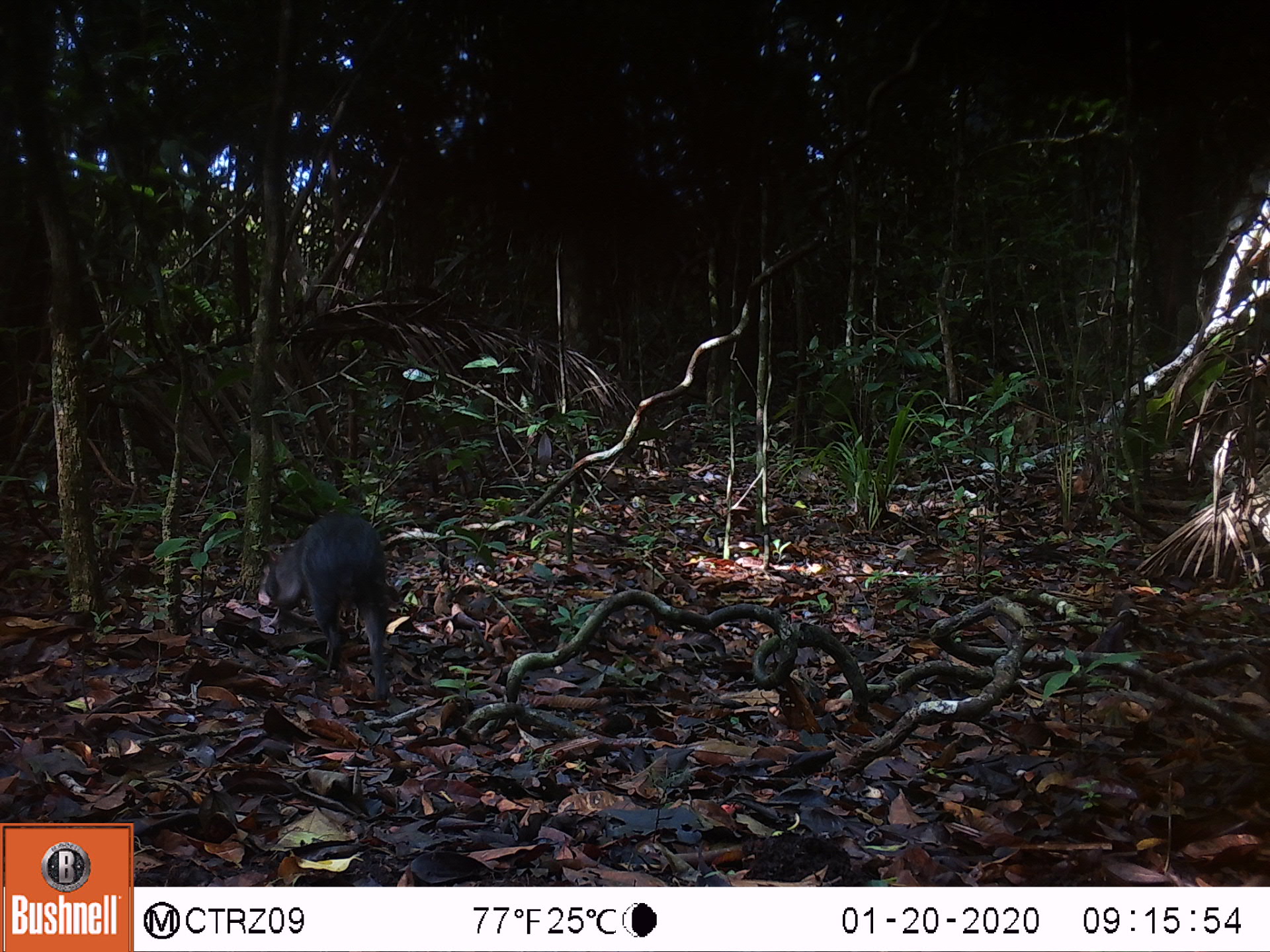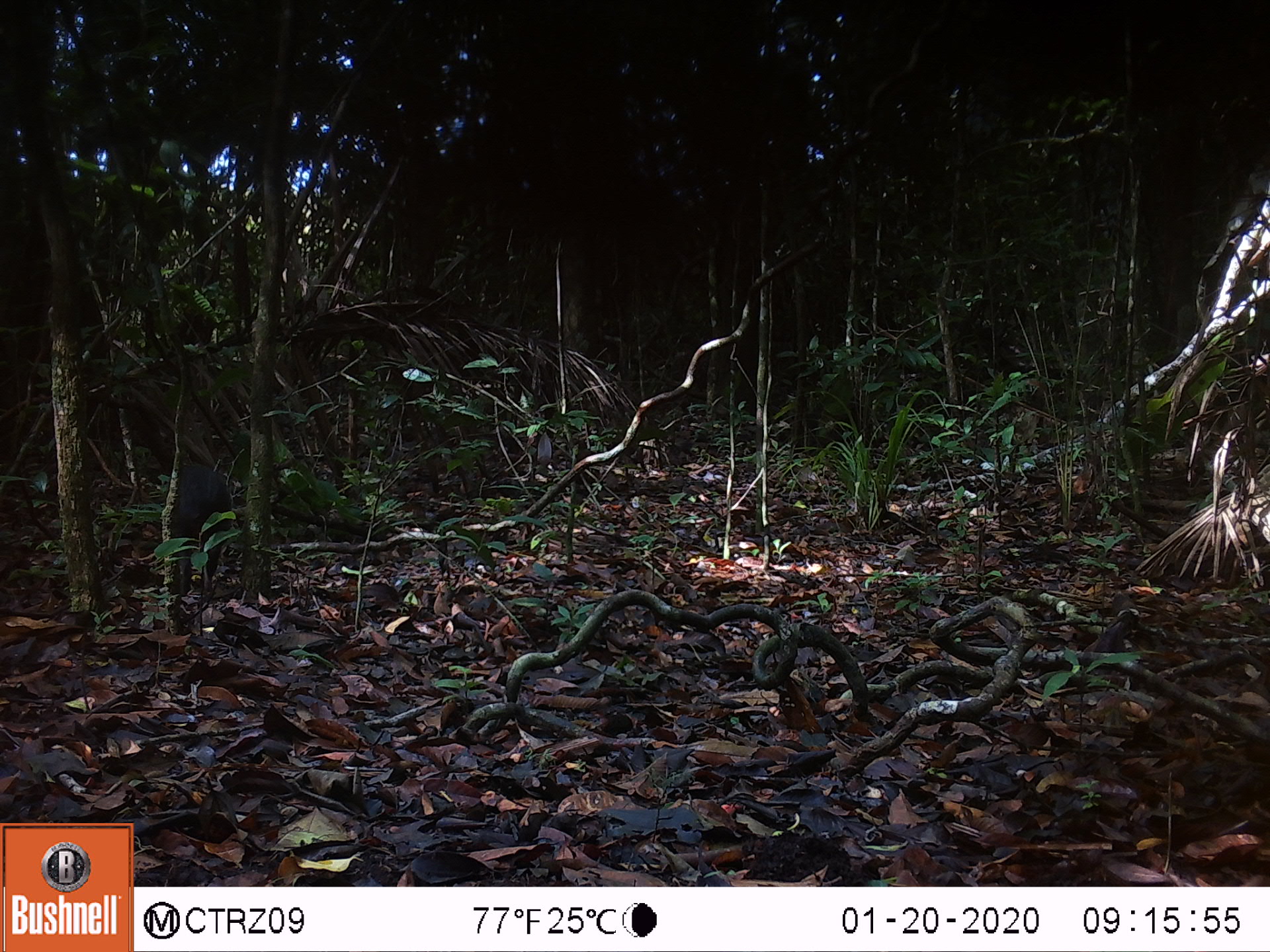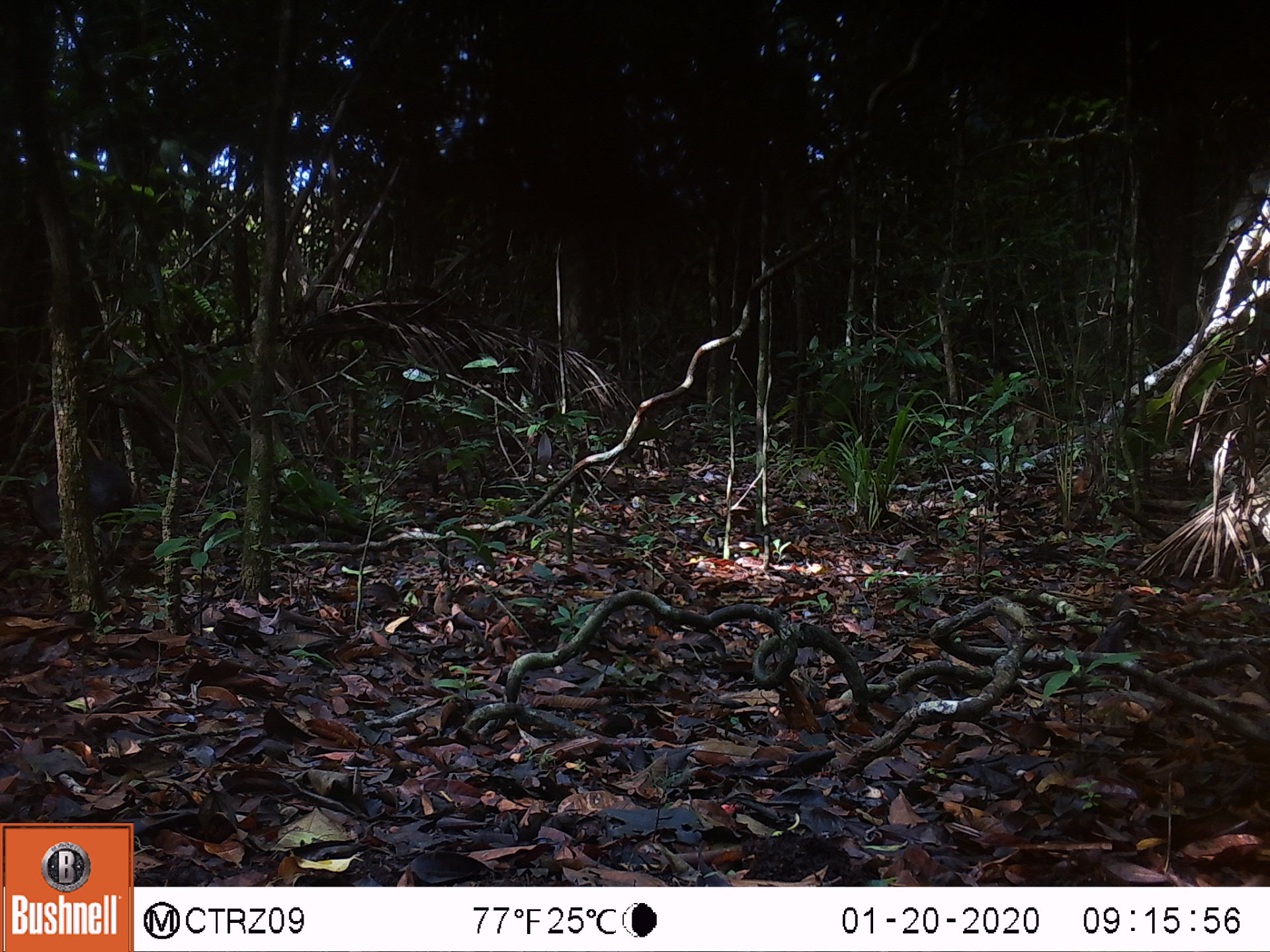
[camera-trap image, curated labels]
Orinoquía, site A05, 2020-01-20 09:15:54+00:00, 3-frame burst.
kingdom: Animalia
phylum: Chordata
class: Mammalia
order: Rodentia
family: Dasyproctidae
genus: Dasyprocta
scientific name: Dasyprocta fuliginosa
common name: black agouti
Black agouti (Dasyprocta fuliginosa).